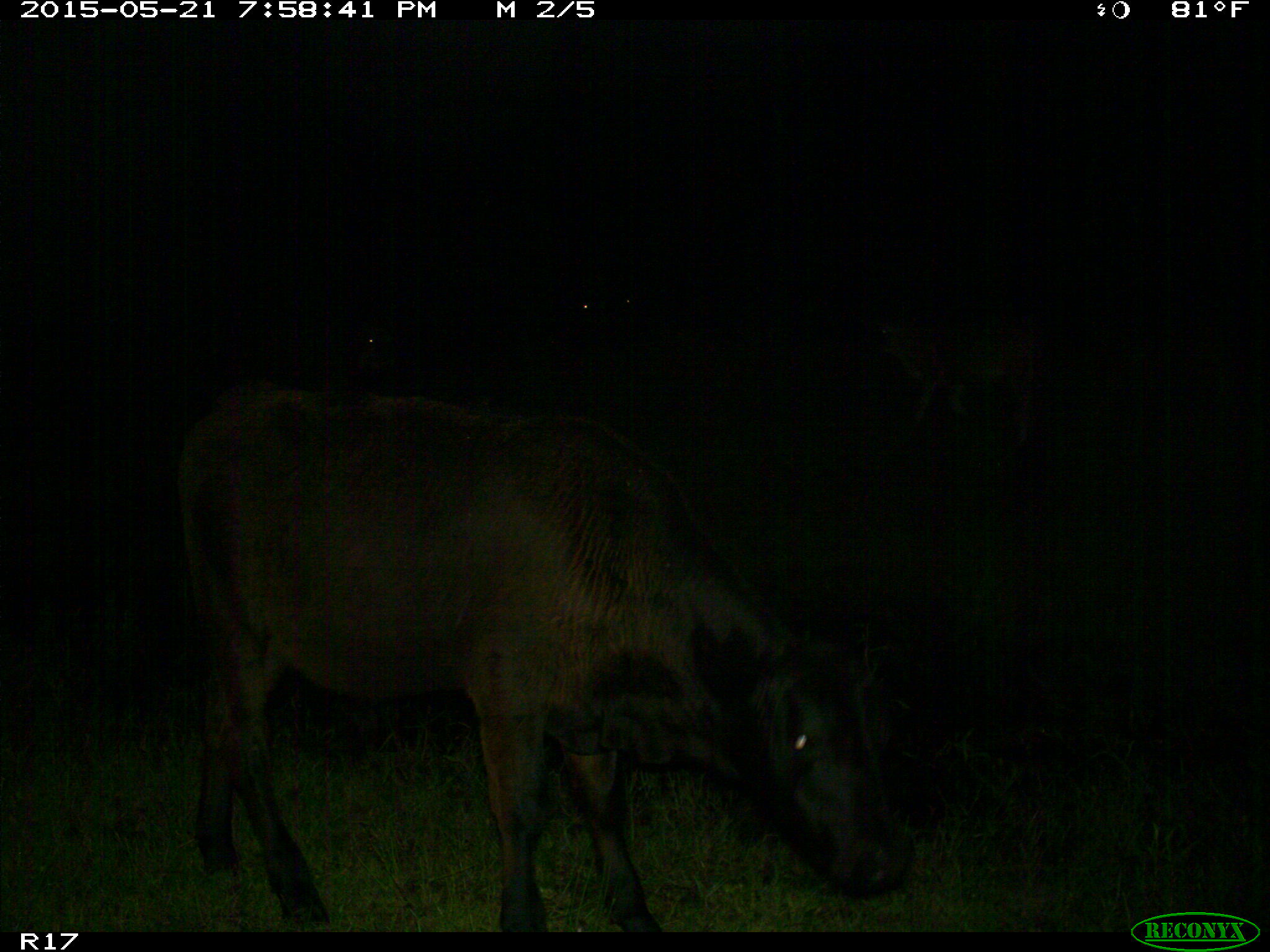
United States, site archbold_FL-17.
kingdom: Animalia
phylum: Chordata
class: Mammalia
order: Artiodactyla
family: Bovidae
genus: Bos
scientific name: Bos taurus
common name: domestic cow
Bos taurus (domestic cow).